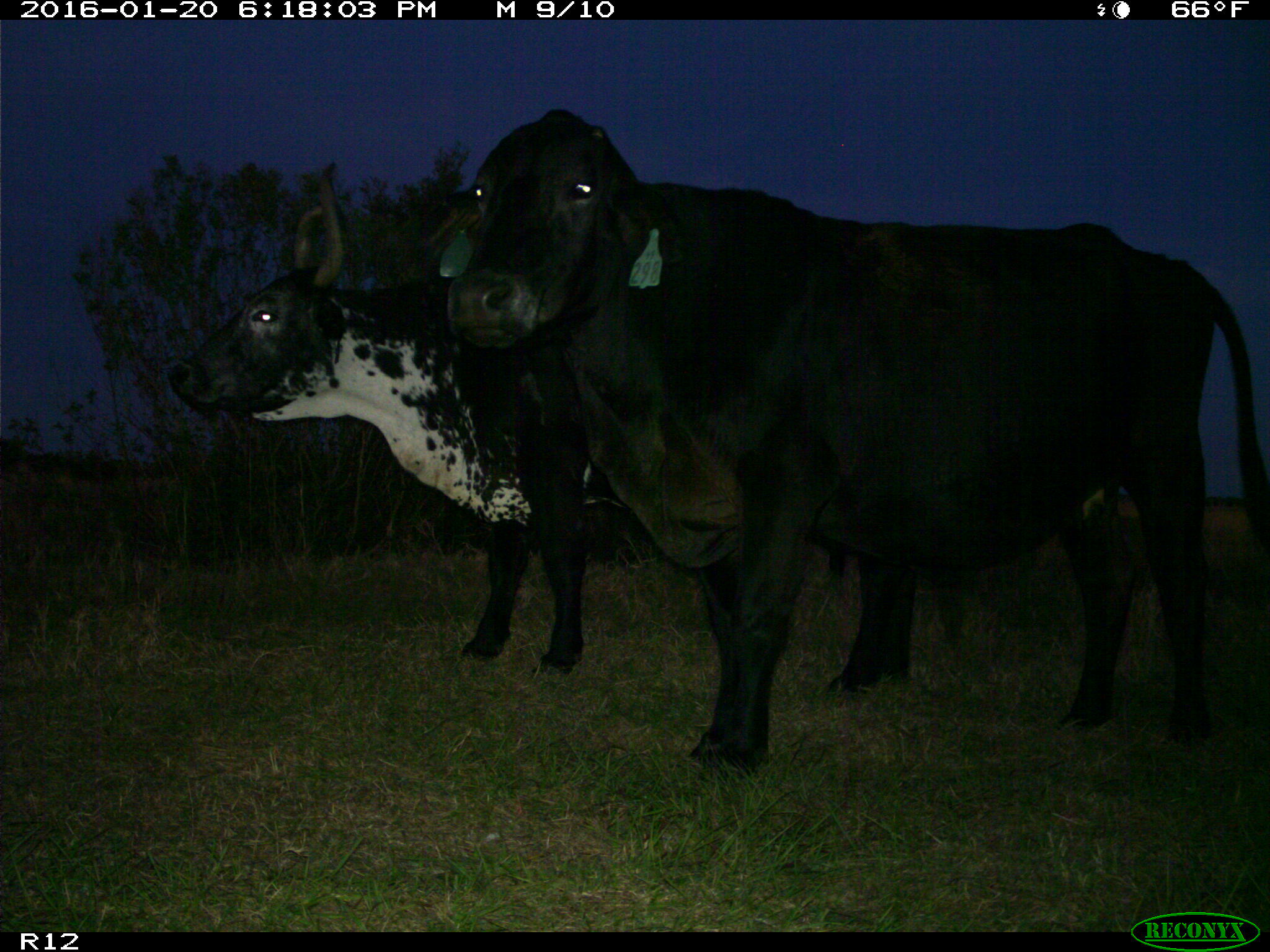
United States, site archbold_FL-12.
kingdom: Animalia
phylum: Chordata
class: Mammalia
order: Artiodactyla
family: Bovidae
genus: Bos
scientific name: Bos taurus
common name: domestic cow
Bos taurus (domestic cow).